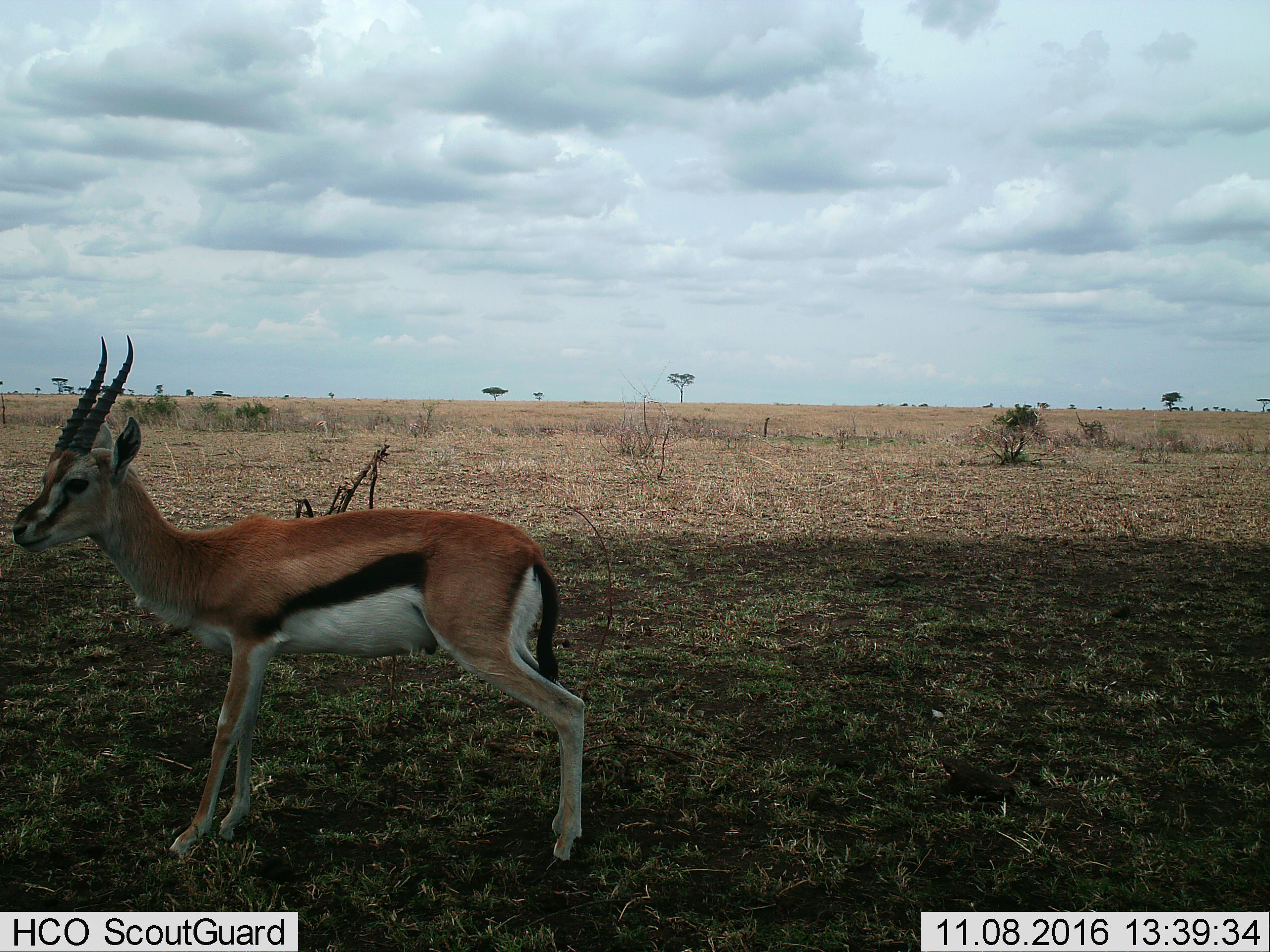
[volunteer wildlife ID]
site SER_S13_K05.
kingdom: Animalia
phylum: Chordata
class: Mammalia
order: Artiodactyla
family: Bovidae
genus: Eudorcas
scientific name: Eudorcas thomsonii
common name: thomson's gazelle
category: gazellethomsons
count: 1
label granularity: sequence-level